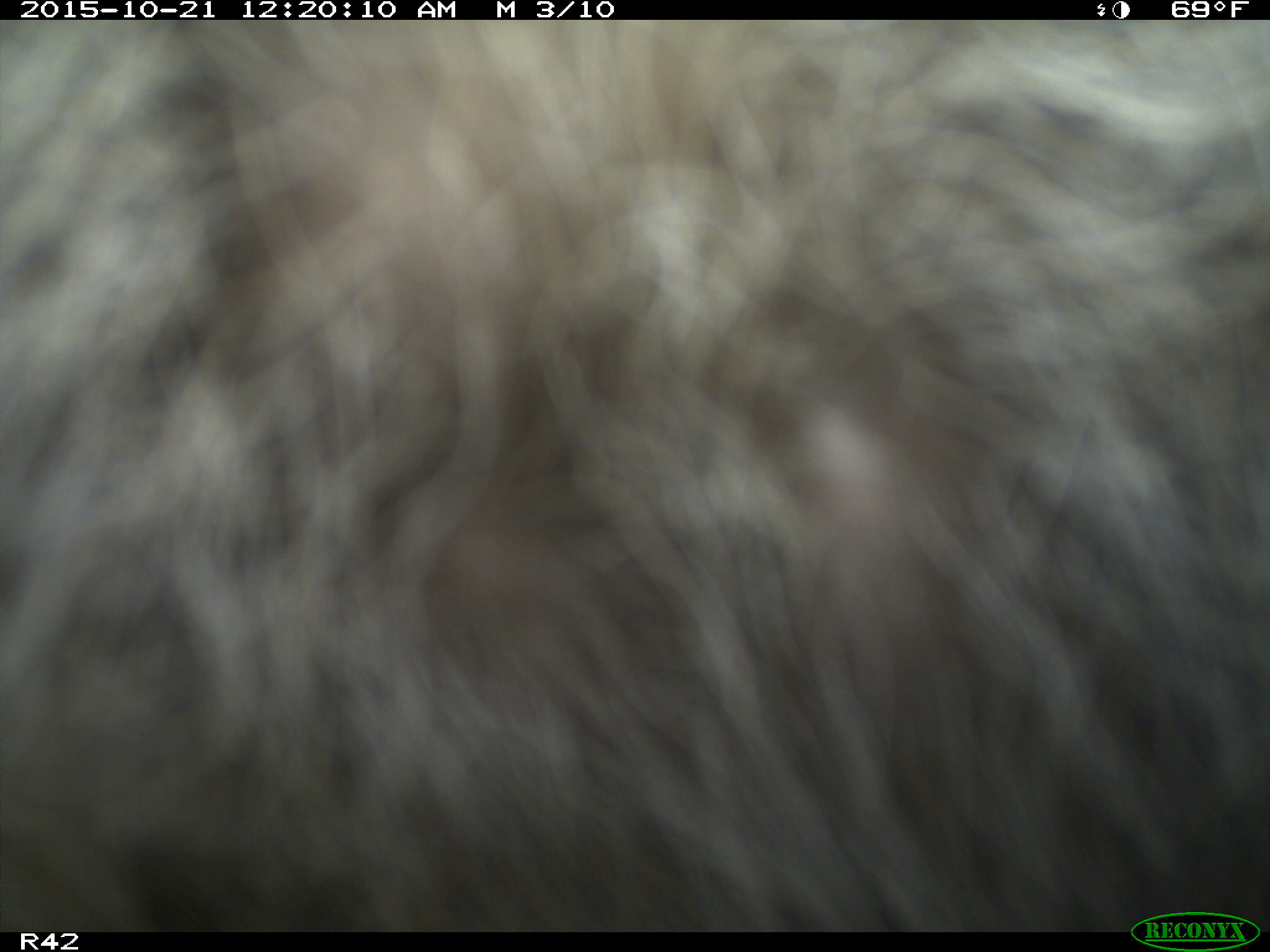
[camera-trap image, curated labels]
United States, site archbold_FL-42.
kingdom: Animalia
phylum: Chordata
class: Mammalia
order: Carnivora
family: Procyonidae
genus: Procyon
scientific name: Procyon lotor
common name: common raccoon